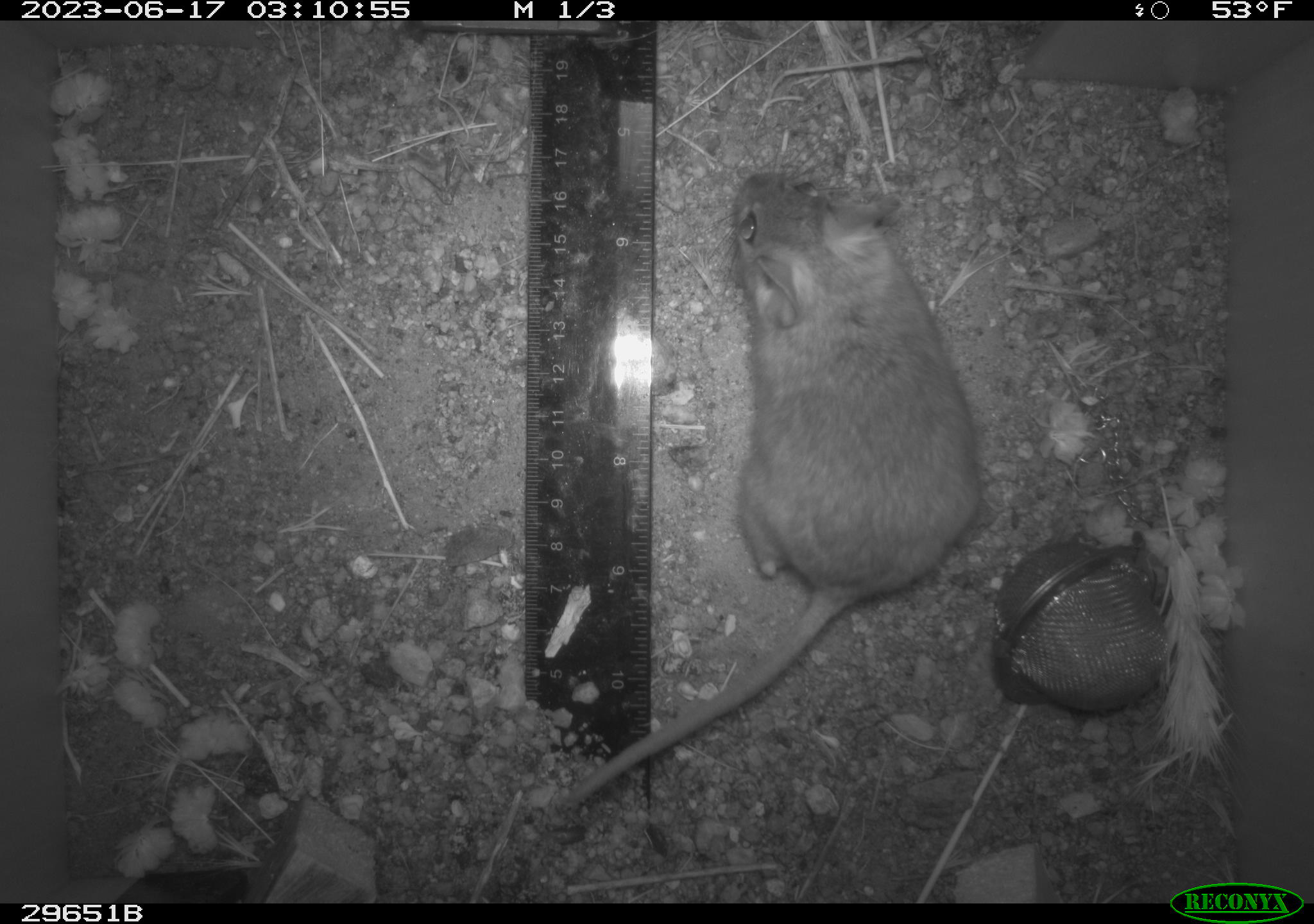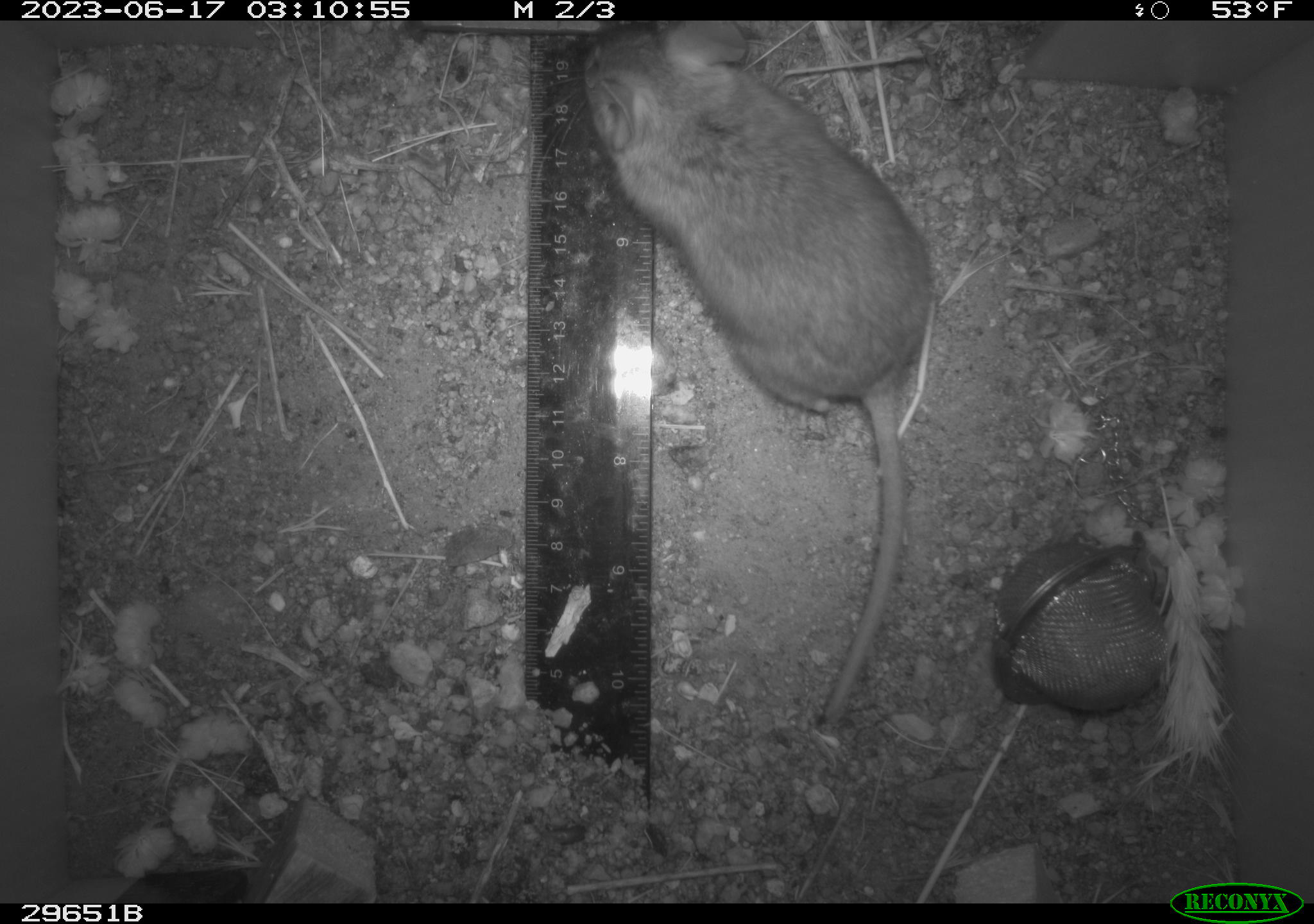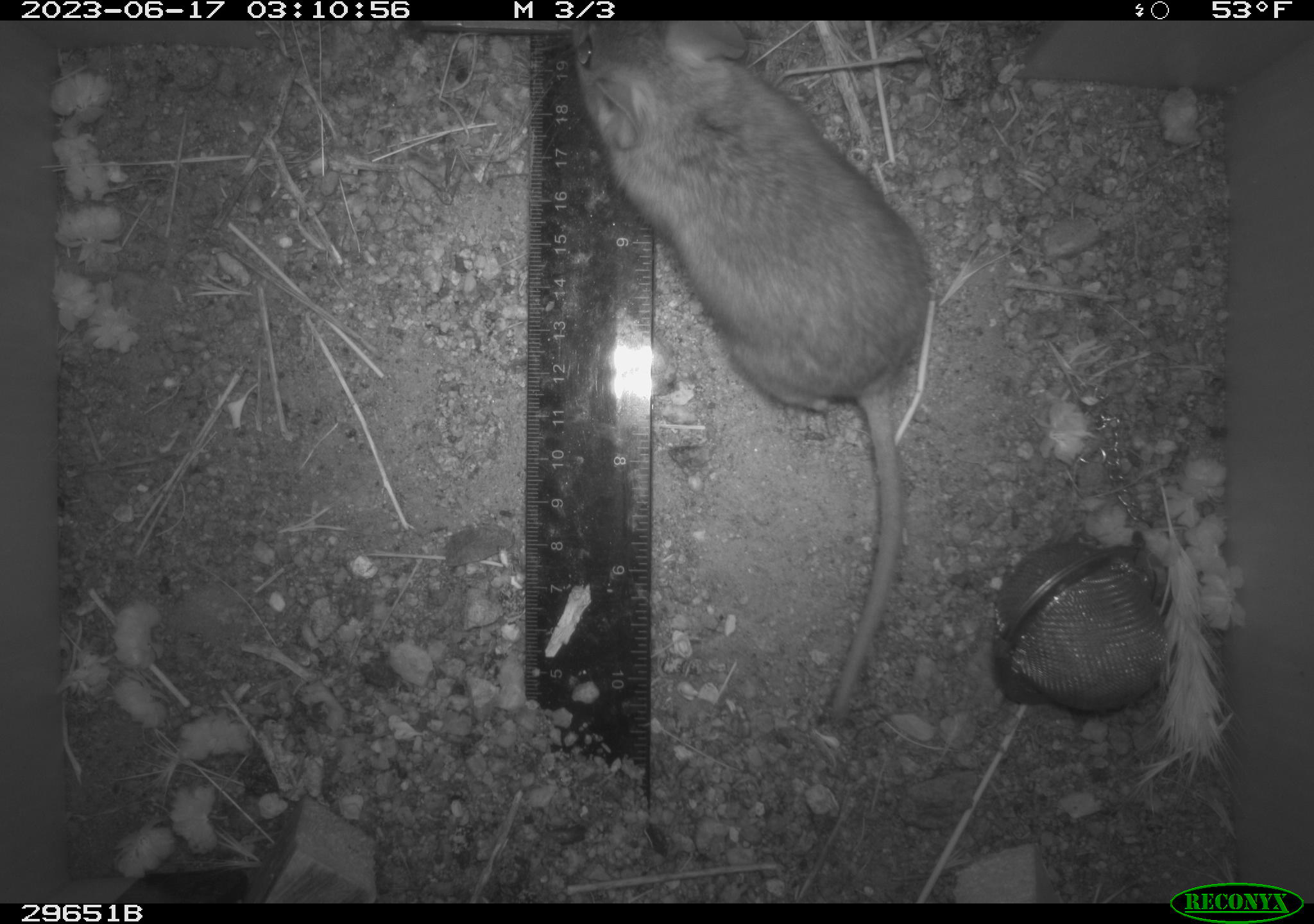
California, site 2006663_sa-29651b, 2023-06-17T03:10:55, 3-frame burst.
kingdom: Animalia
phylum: Chordata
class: Mammalia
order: Rodentia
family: Cricetidae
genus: Neotoma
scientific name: Neotoma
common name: pack rat or woodrat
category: neotoma species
Neotoma species (pack rat or woodrat) (Neotoma).